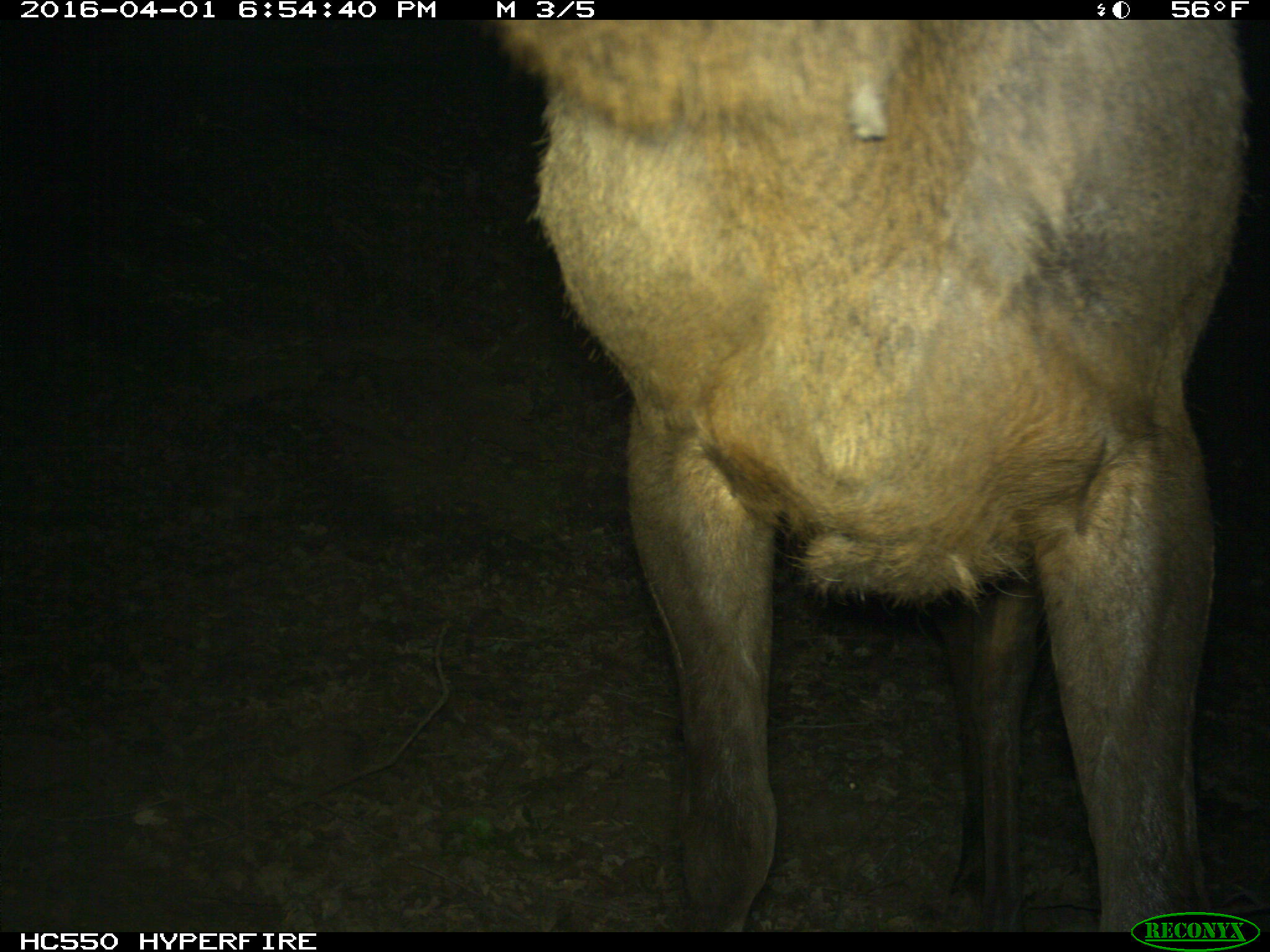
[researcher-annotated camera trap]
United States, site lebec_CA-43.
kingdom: Animalia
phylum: Chordata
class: Mammalia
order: Artiodactyla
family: Cervidae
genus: Cervus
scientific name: Cervus canadensis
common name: elk